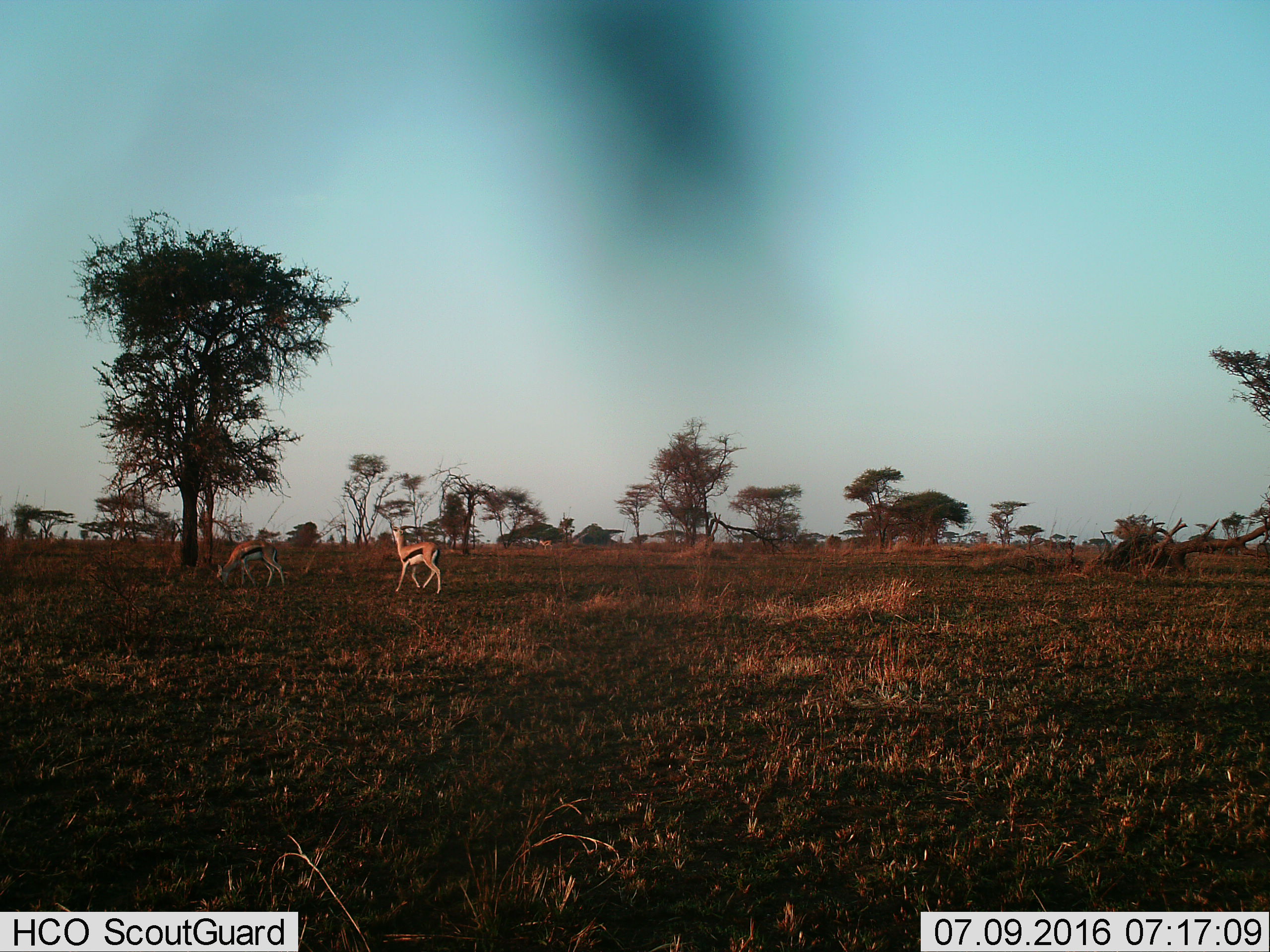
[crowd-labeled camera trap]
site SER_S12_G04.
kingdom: Animalia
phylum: Chordata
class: Mammalia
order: Artiodactyla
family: Bovidae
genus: Eudorcas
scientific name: Eudorcas thomsonii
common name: thomson's gazelle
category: gazellethomsons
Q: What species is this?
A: Gazellethomsons (thomson's gazelle) (Eudorcas thomsonii).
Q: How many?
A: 2.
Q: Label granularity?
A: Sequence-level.